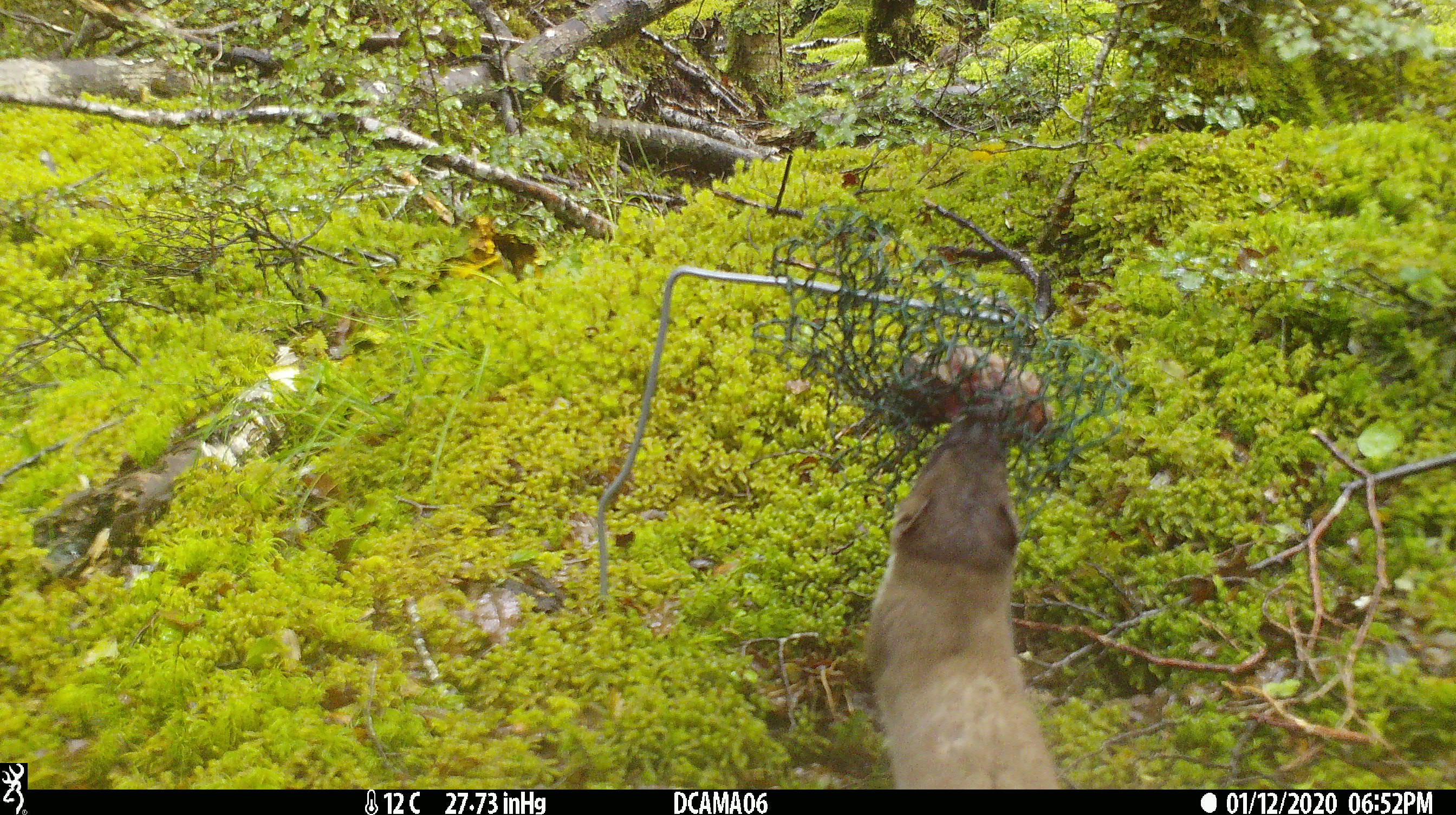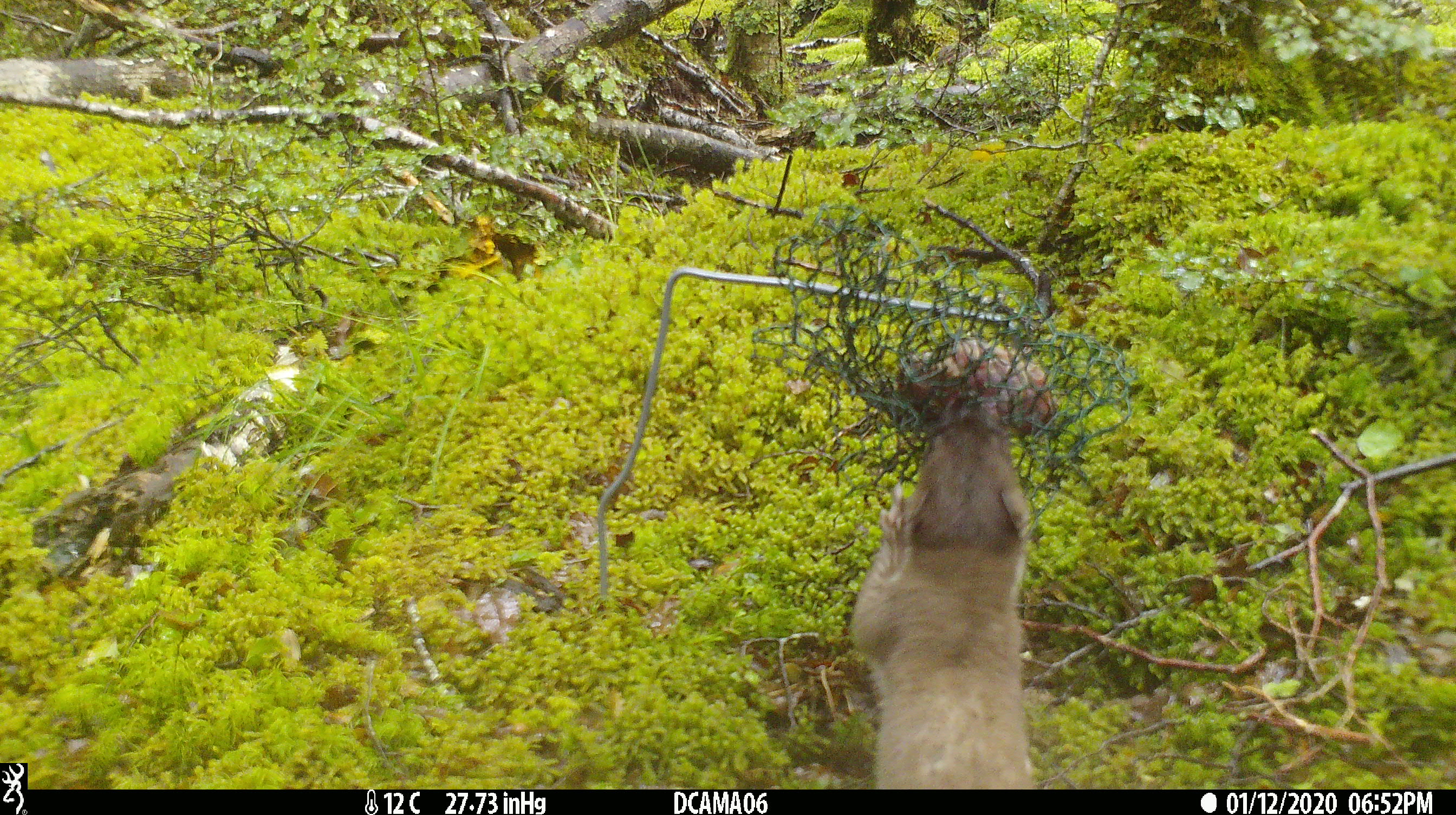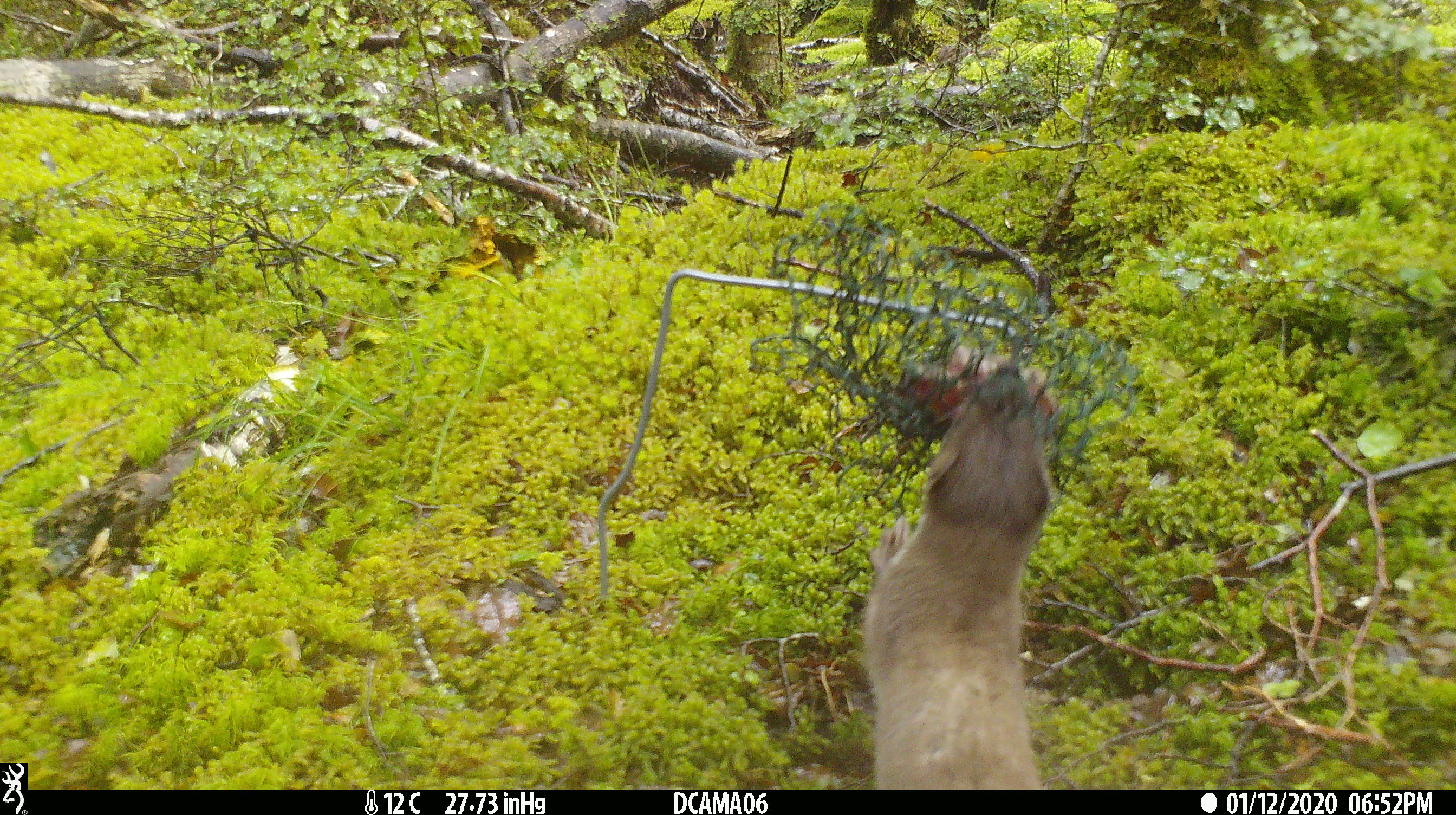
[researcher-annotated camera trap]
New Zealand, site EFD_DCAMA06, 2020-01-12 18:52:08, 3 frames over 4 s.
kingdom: Animalia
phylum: Chordata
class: Mammalia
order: Carnivora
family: Mustelidae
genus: Mustela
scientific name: Mustela erminea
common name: stoat